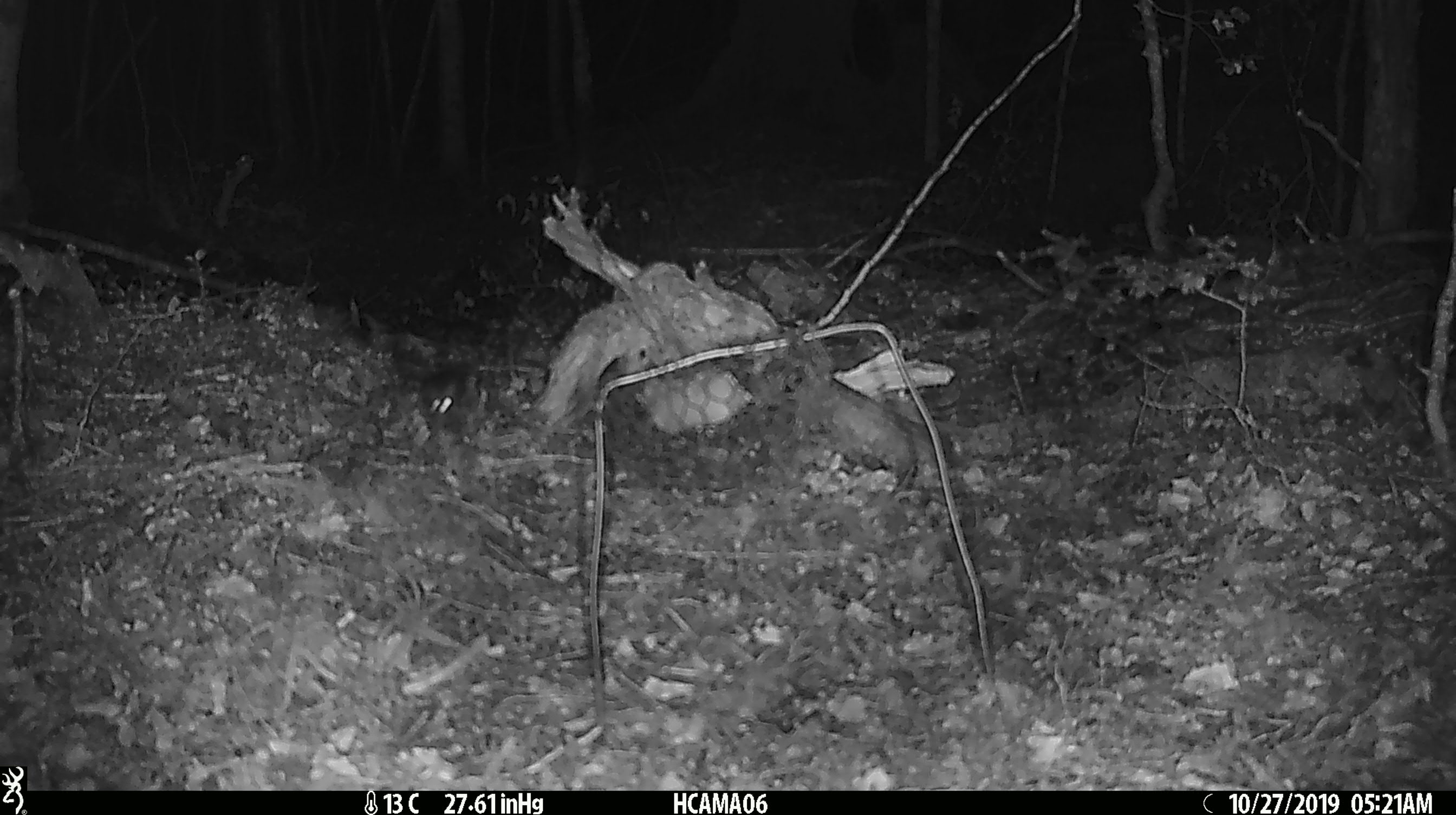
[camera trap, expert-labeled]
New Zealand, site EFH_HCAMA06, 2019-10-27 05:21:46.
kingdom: Animalia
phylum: Chordata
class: Mammalia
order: Rodentia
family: Muridae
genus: Mus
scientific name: Mus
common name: mouse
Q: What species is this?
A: Mouse (Mus).